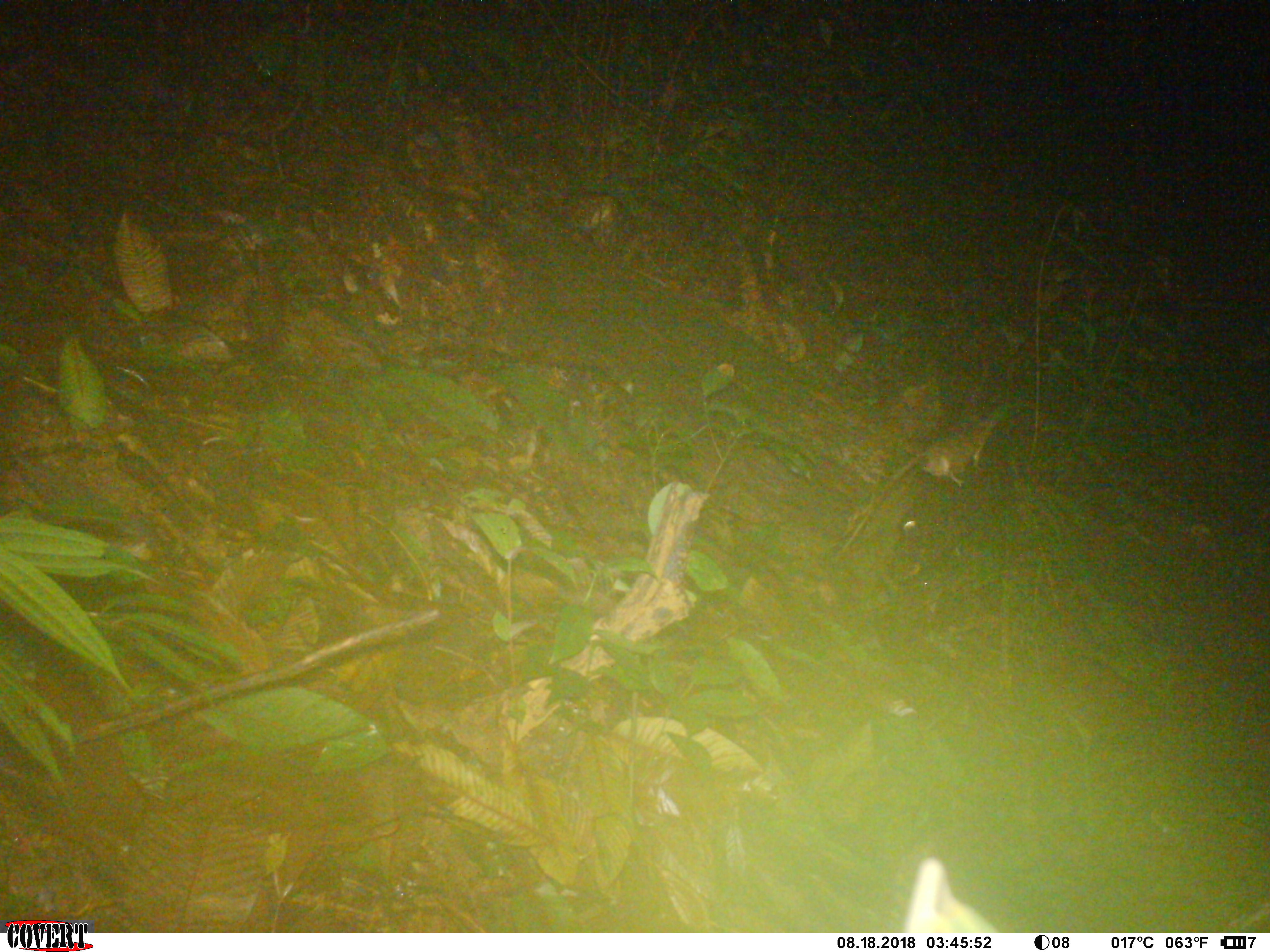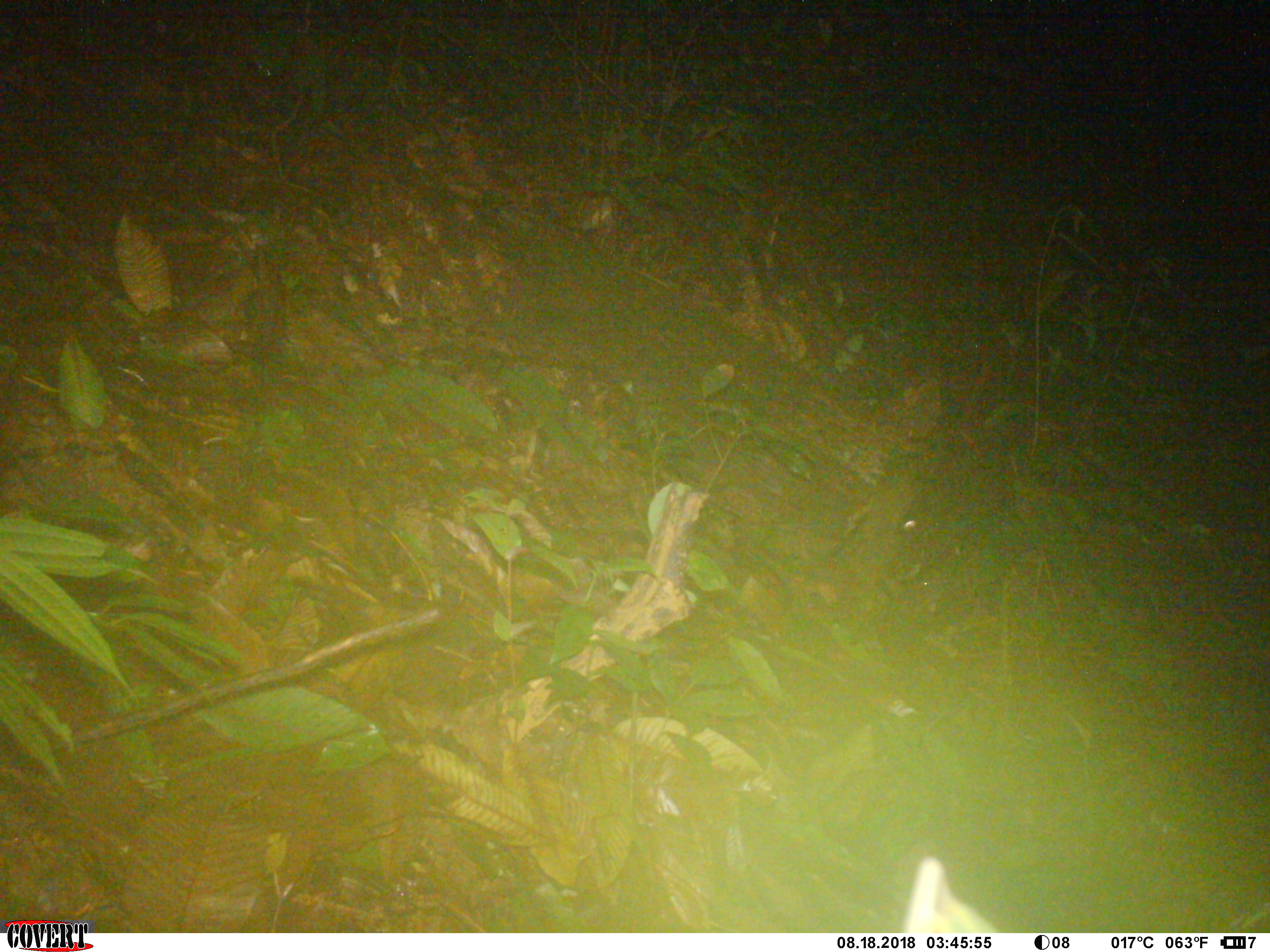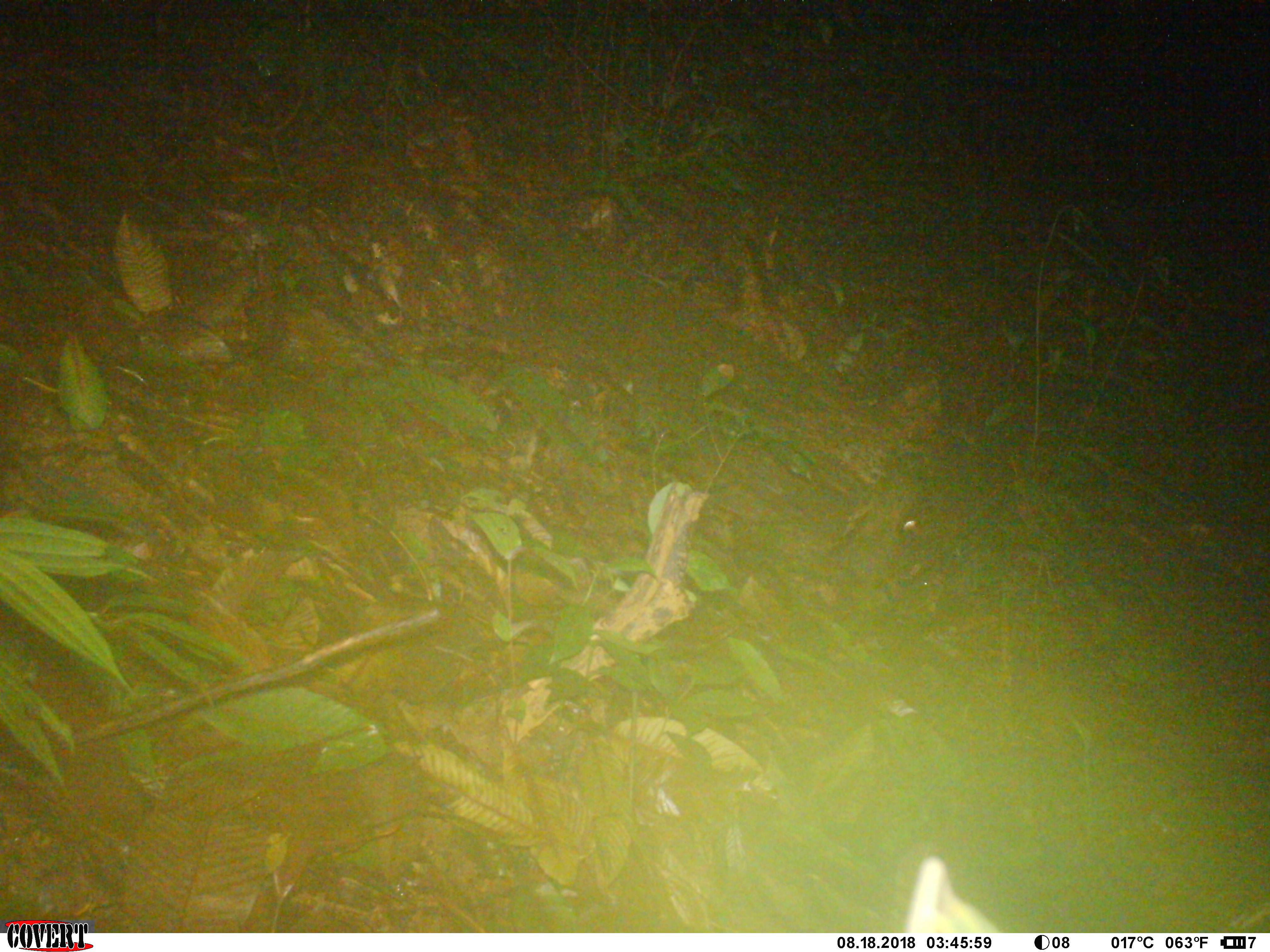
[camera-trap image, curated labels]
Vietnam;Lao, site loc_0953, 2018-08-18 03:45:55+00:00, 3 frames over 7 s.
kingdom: Animalia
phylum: Chordata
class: Mammalia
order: Rodentia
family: Muridae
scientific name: Muridae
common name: old-world mice and rats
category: unidentified murid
Unidentified murid (old-world mice and rats) (Muridae). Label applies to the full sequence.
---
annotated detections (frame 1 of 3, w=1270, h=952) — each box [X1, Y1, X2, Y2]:
unidentified murid: [837, 413, 998, 555]